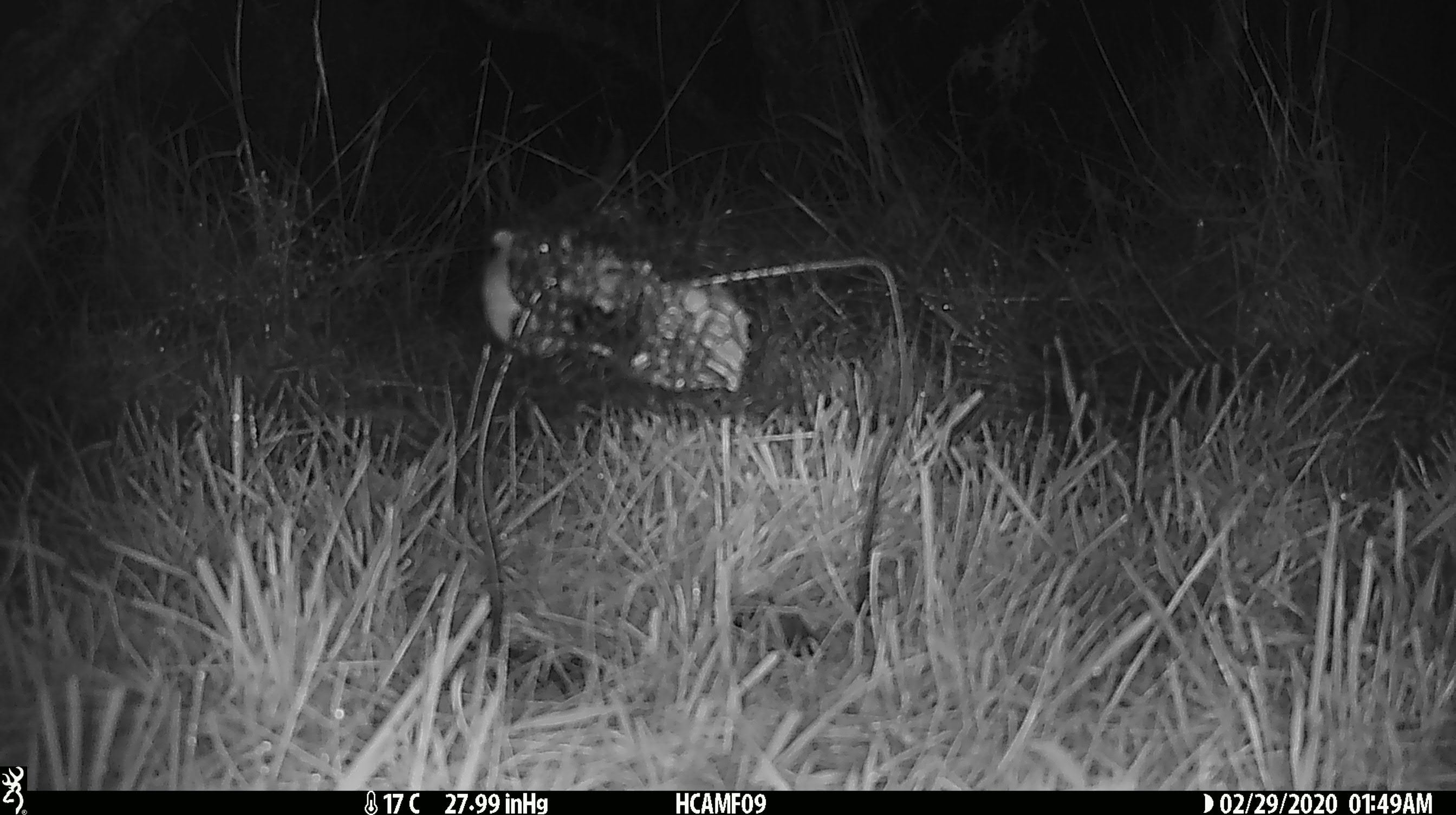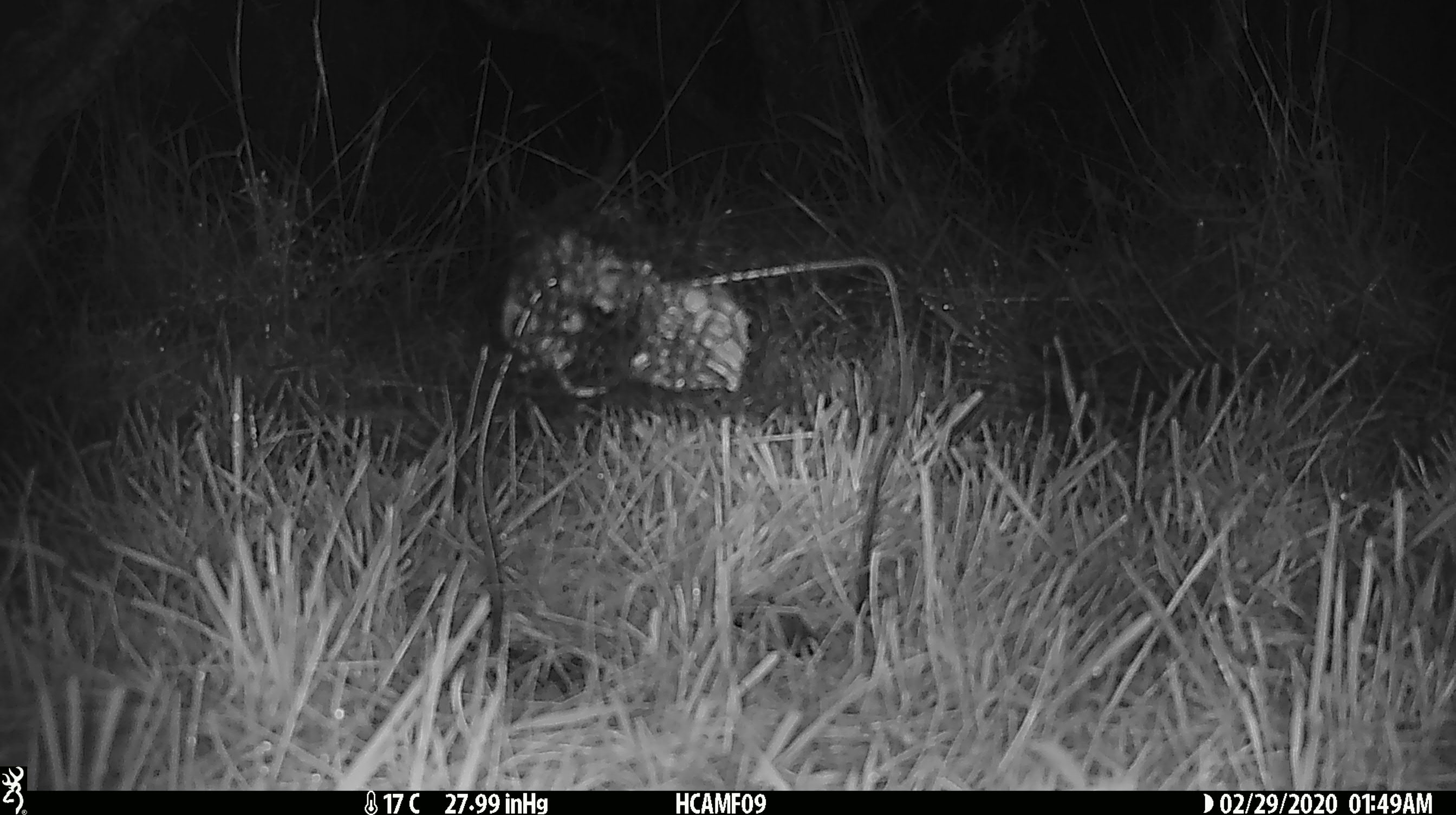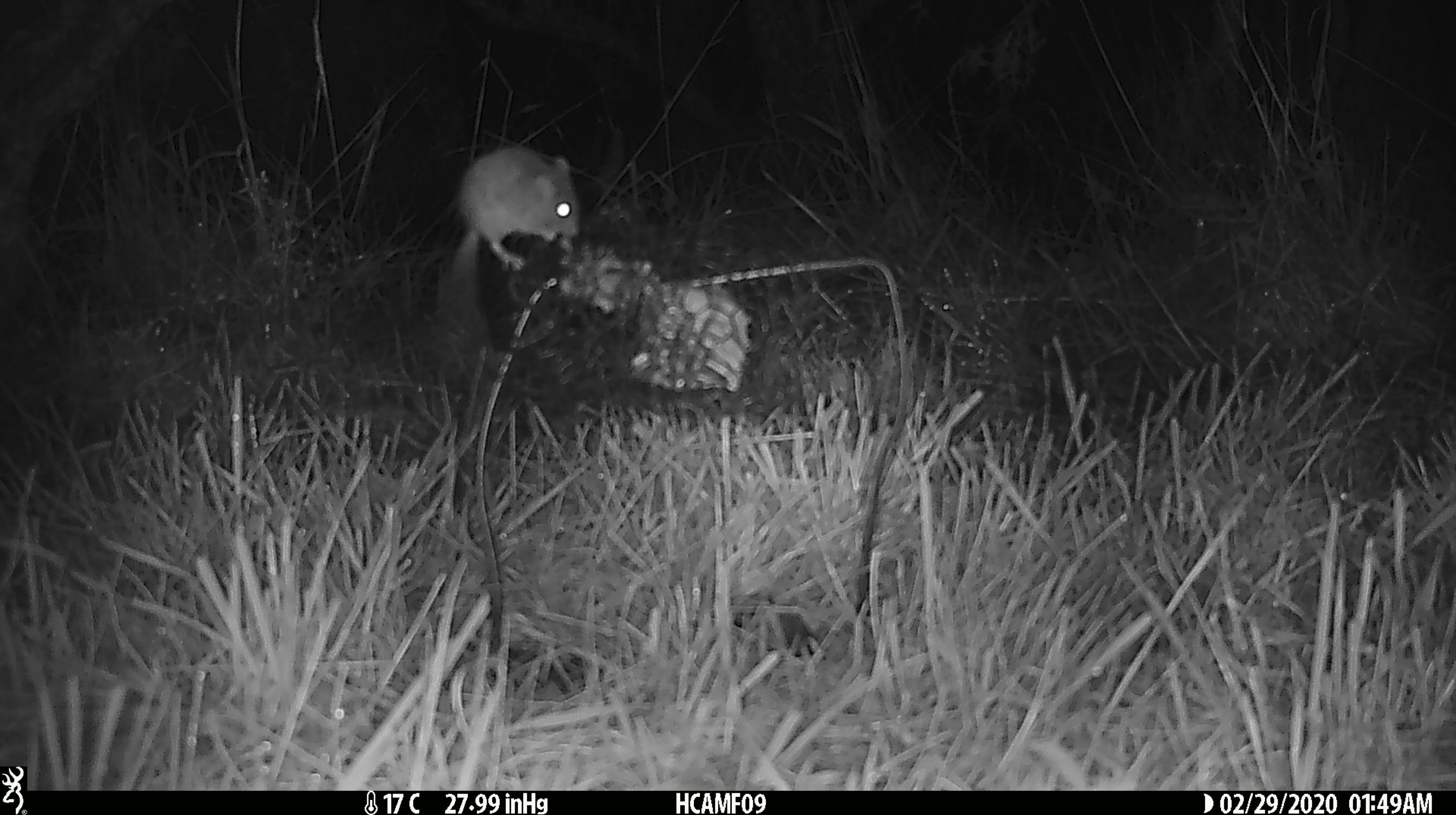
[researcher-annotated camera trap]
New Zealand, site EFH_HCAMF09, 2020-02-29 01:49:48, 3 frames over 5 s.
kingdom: Animalia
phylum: Chordata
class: Mammalia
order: Rodentia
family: Muridae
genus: Mus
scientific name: Mus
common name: mouse